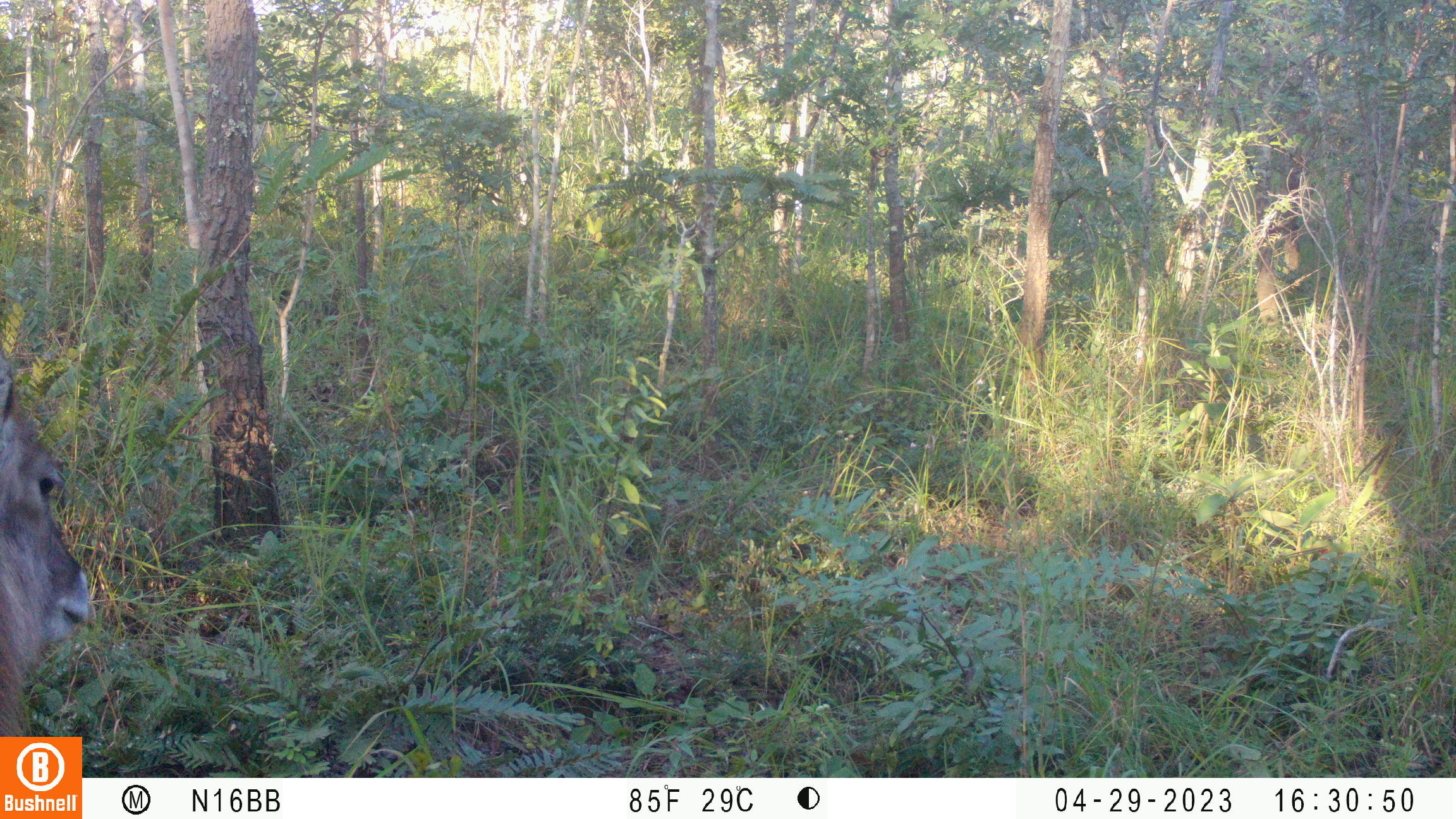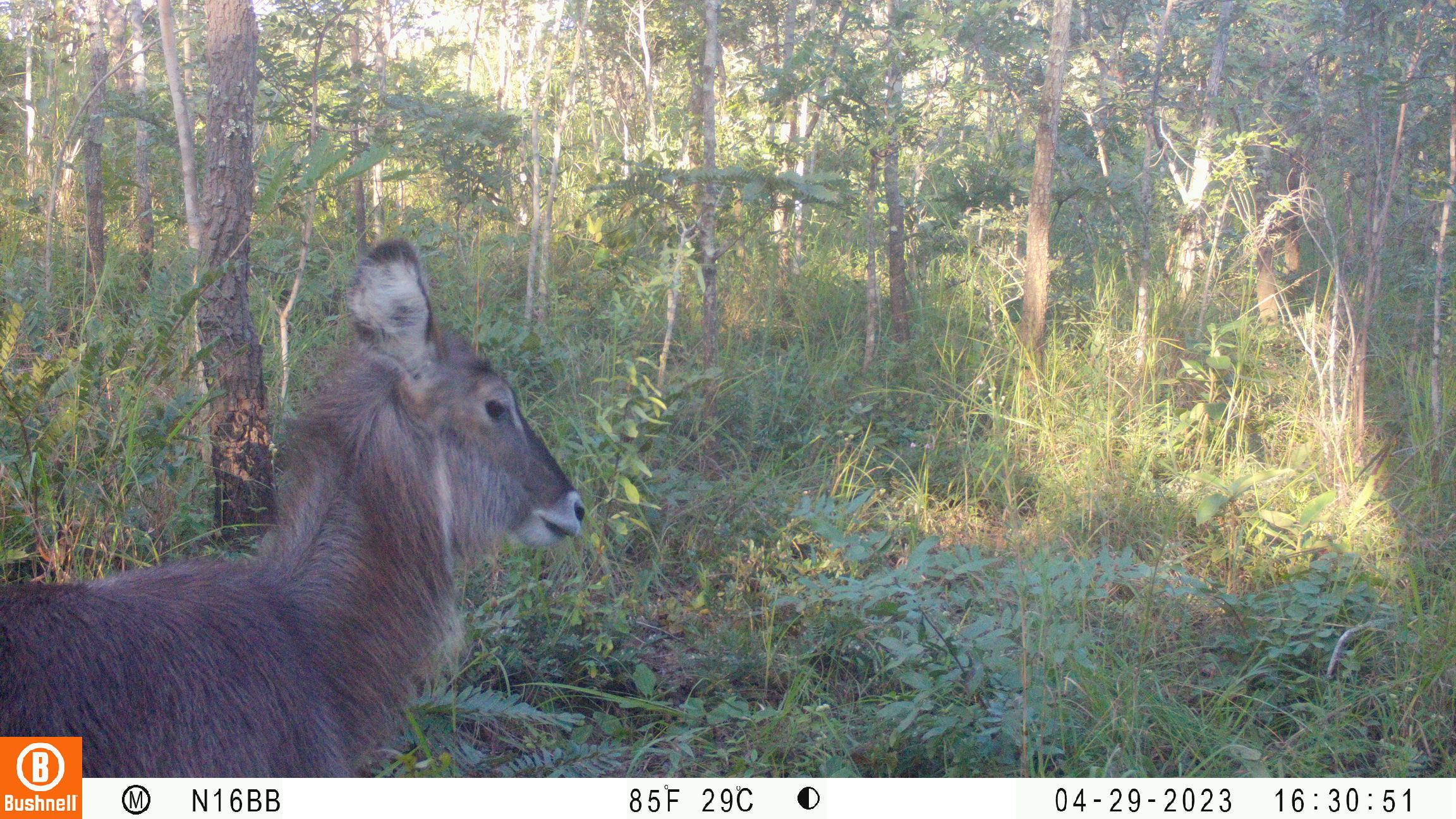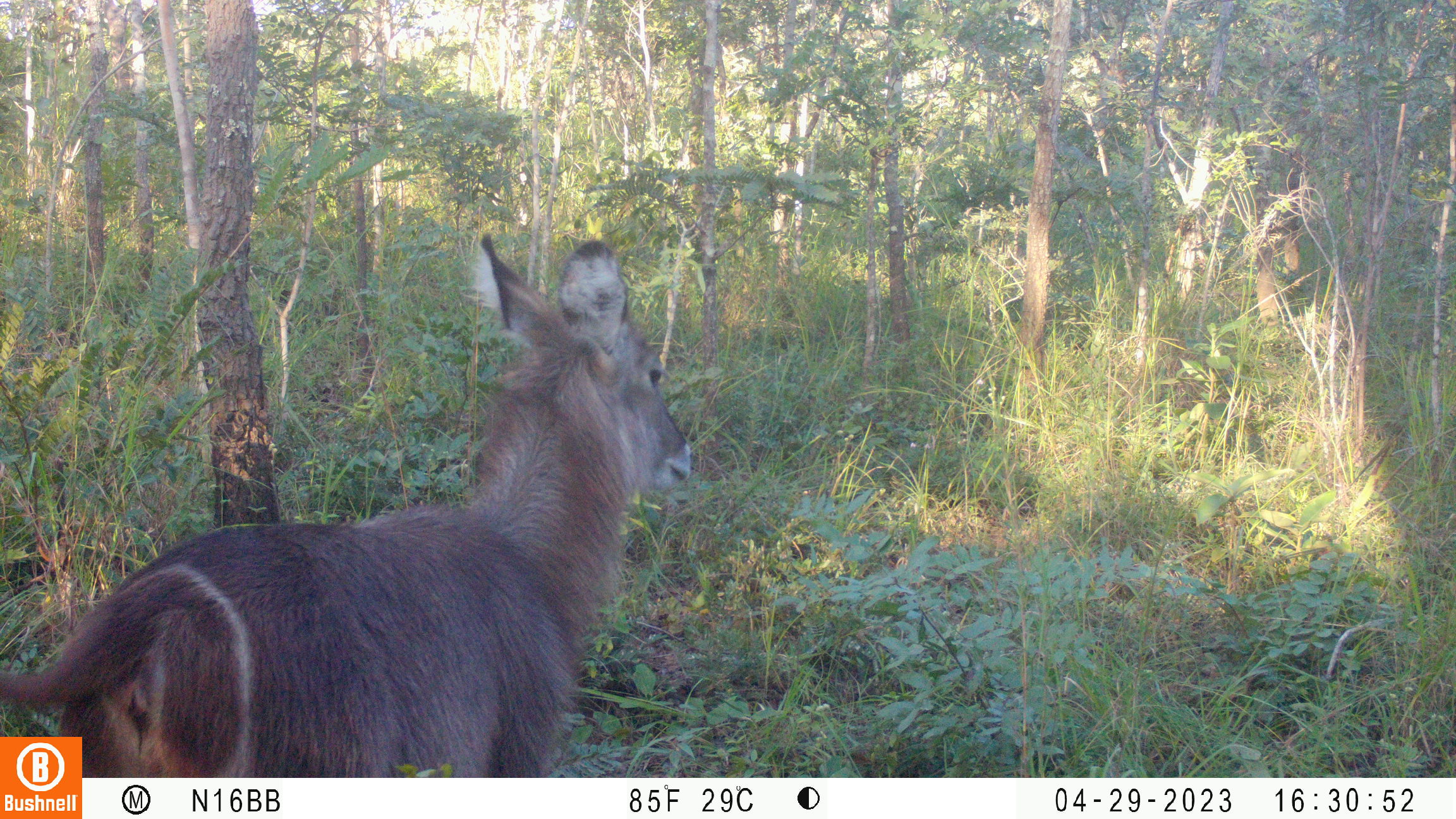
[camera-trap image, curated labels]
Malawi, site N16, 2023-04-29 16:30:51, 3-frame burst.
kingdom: Animalia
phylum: Chordata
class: Mammalia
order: Artiodactyla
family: Bovidae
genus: Kobus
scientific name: Kobus ellipsiprymnus ellipsiprymnus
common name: common waterbuck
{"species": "common waterbuck (Kobus ellipsiprymnus ellipsiprymnus)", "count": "1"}